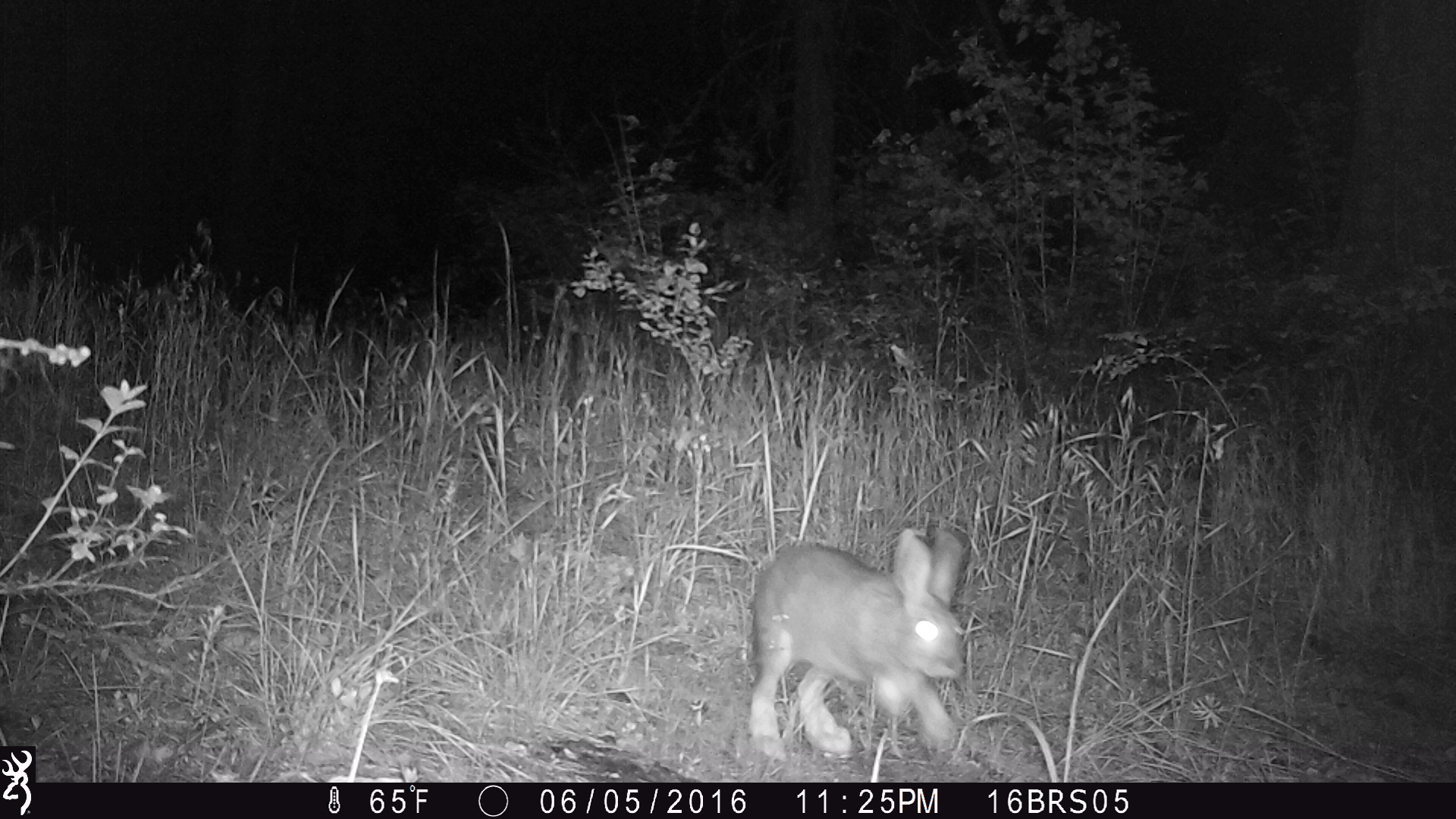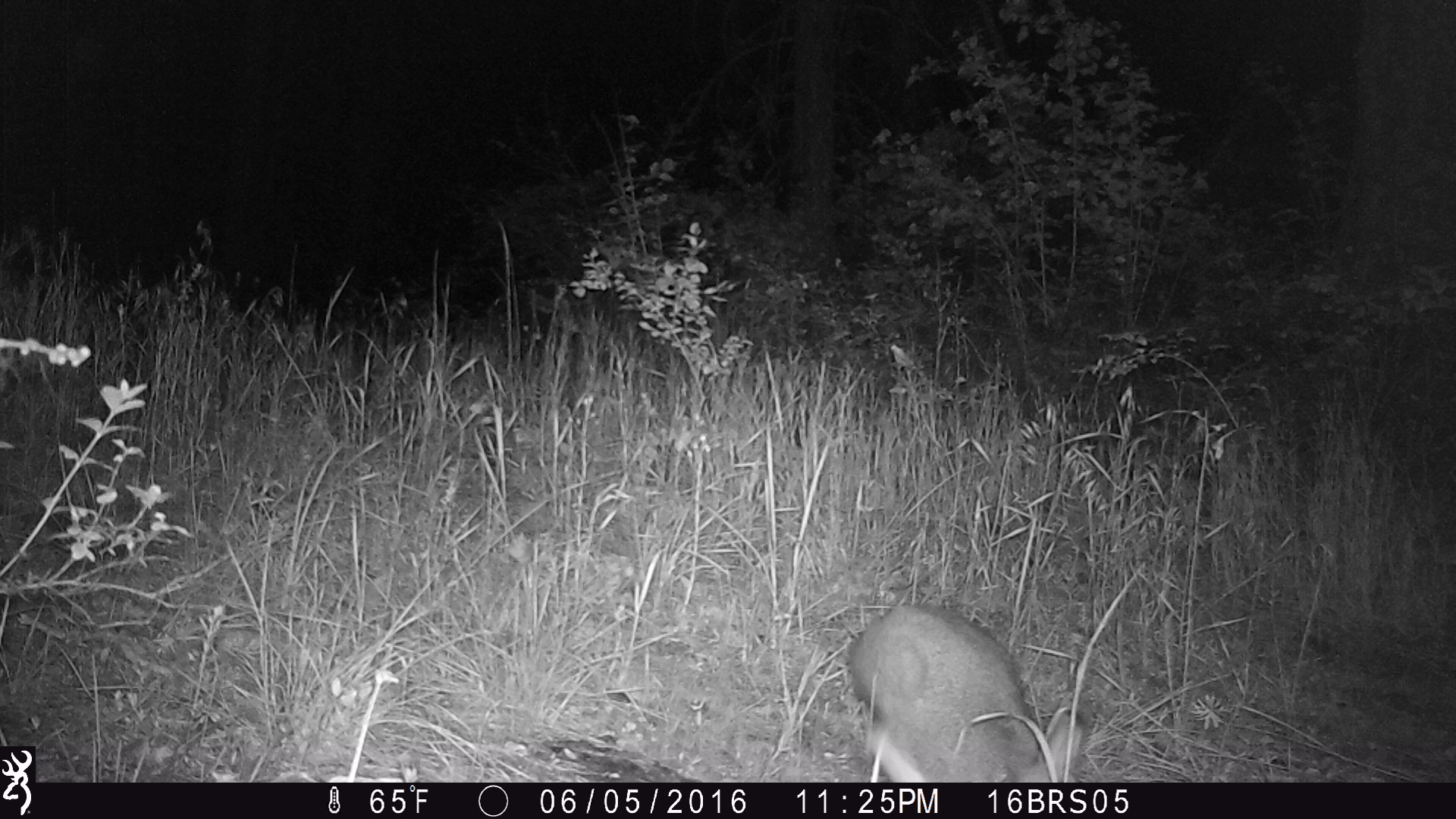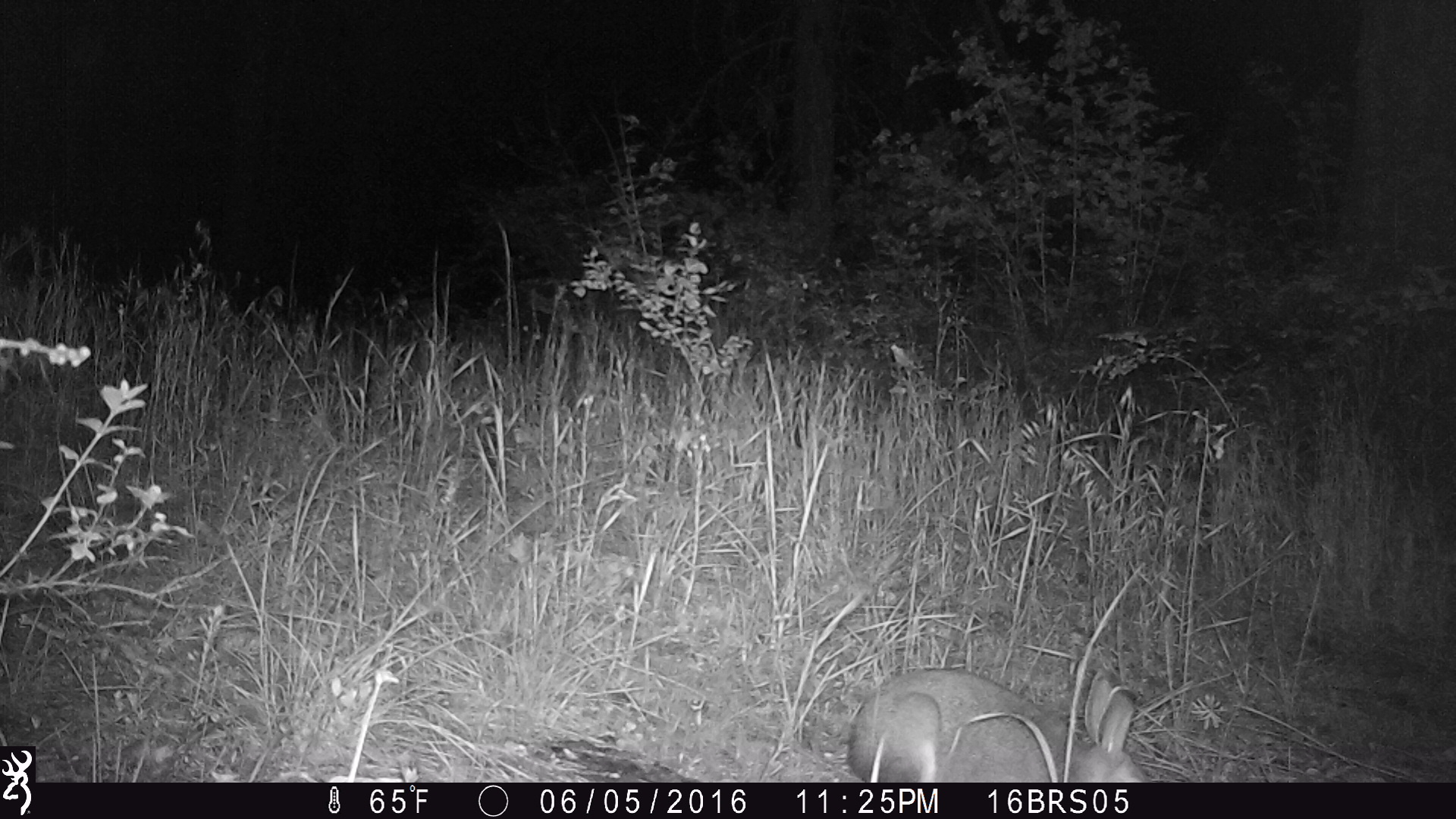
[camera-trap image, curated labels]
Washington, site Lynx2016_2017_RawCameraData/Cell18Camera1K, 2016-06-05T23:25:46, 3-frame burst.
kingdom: Animalia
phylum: Chordata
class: Mammalia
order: Lagomorpha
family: Leporidae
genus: Lepus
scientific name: Lepus americanus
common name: snowshoe hare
Lepus americanus (snowshoe hare). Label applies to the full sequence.